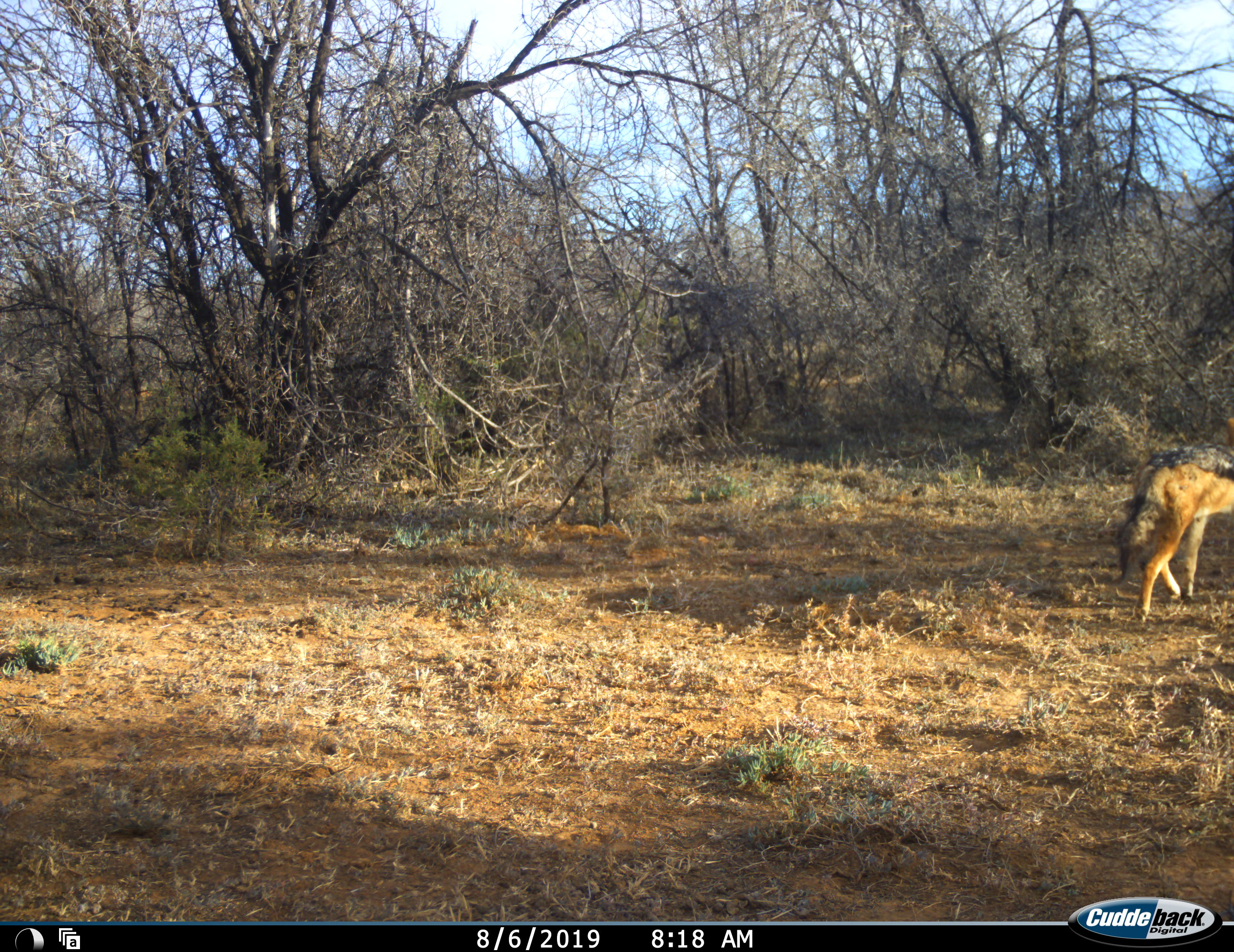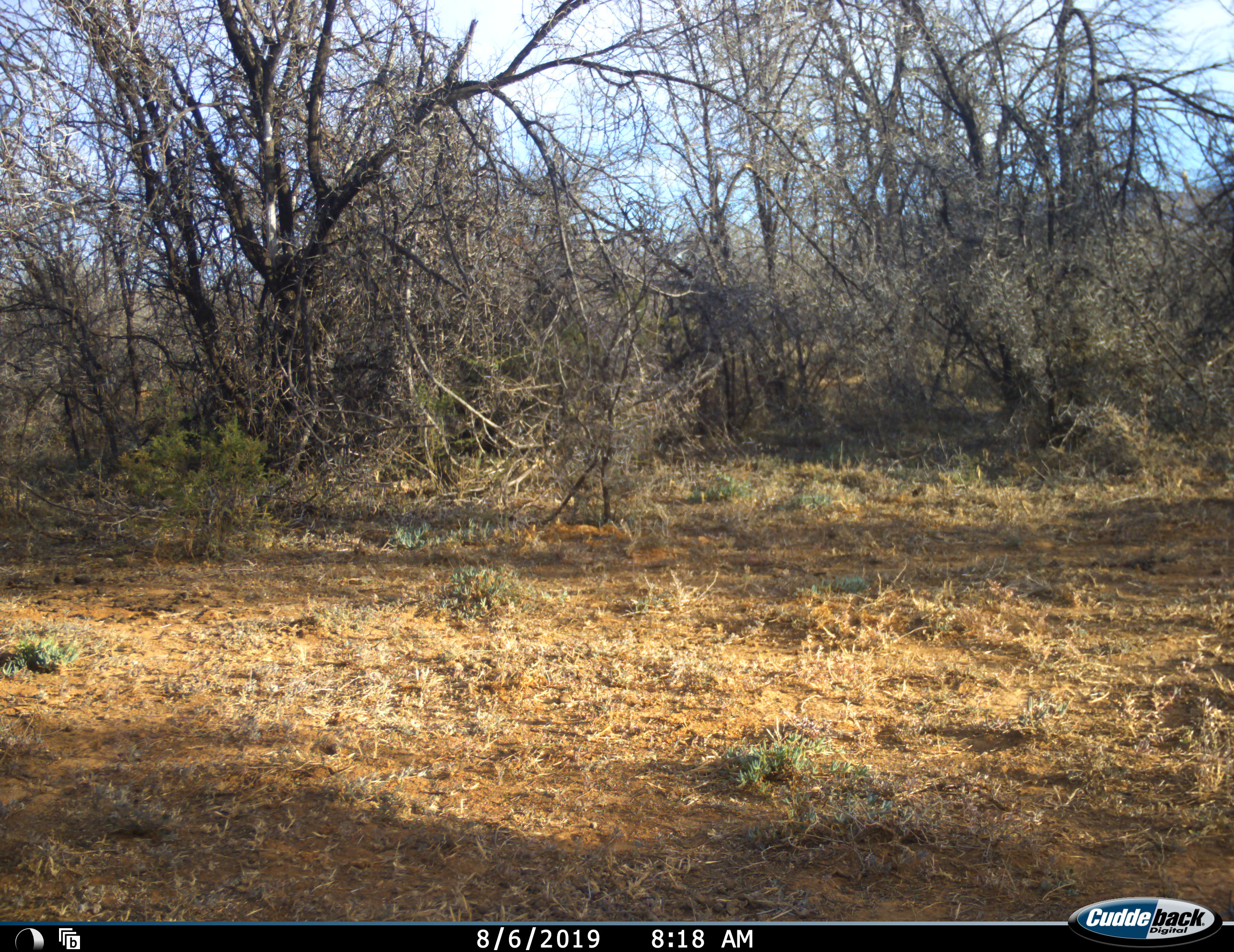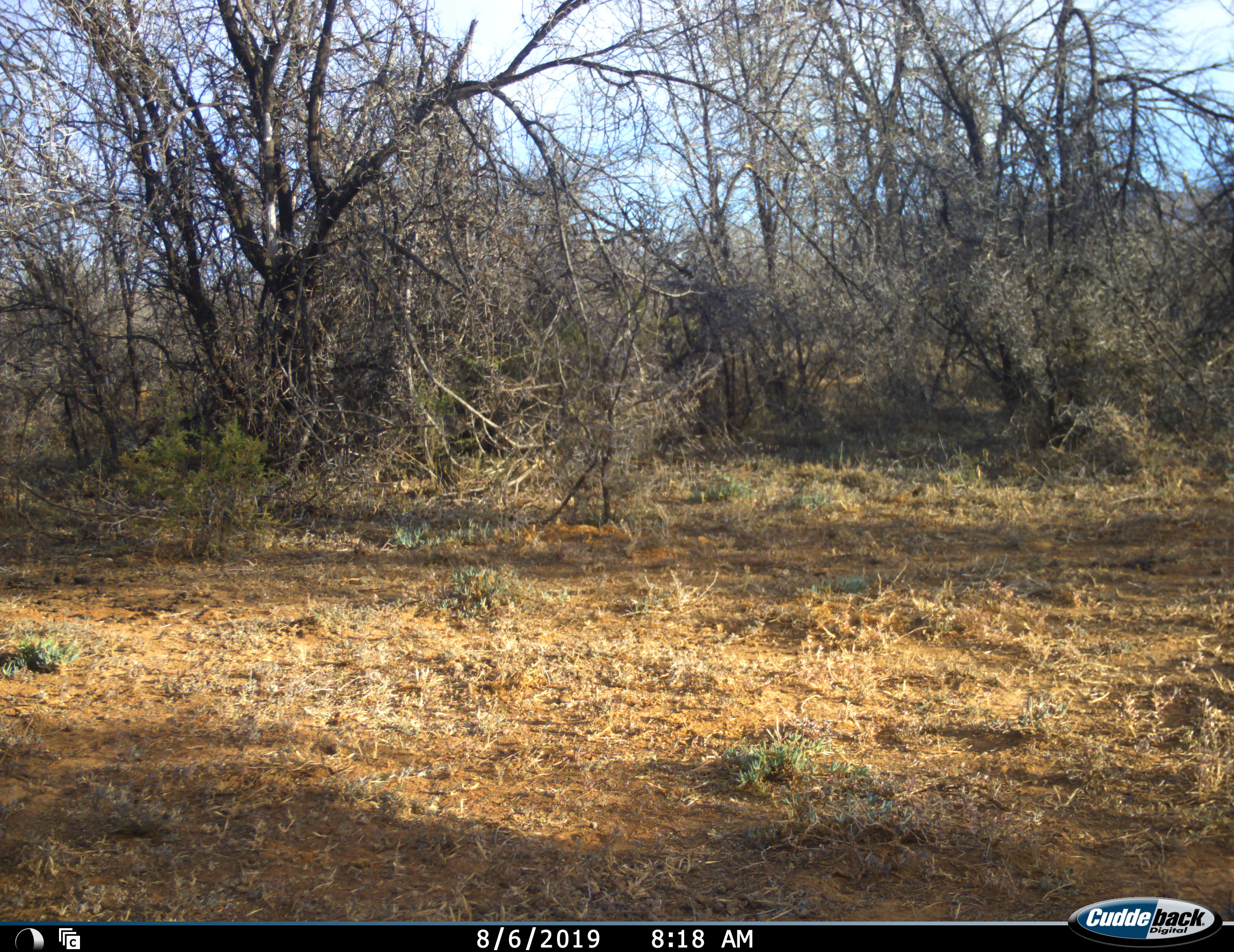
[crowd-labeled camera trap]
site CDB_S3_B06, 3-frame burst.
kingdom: Animalia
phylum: Chordata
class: Mammalia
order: Carnivora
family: Canidae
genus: Lupulella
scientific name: Lupulella mesomelas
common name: black-backed jackal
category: jackalblackbacked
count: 1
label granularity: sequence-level